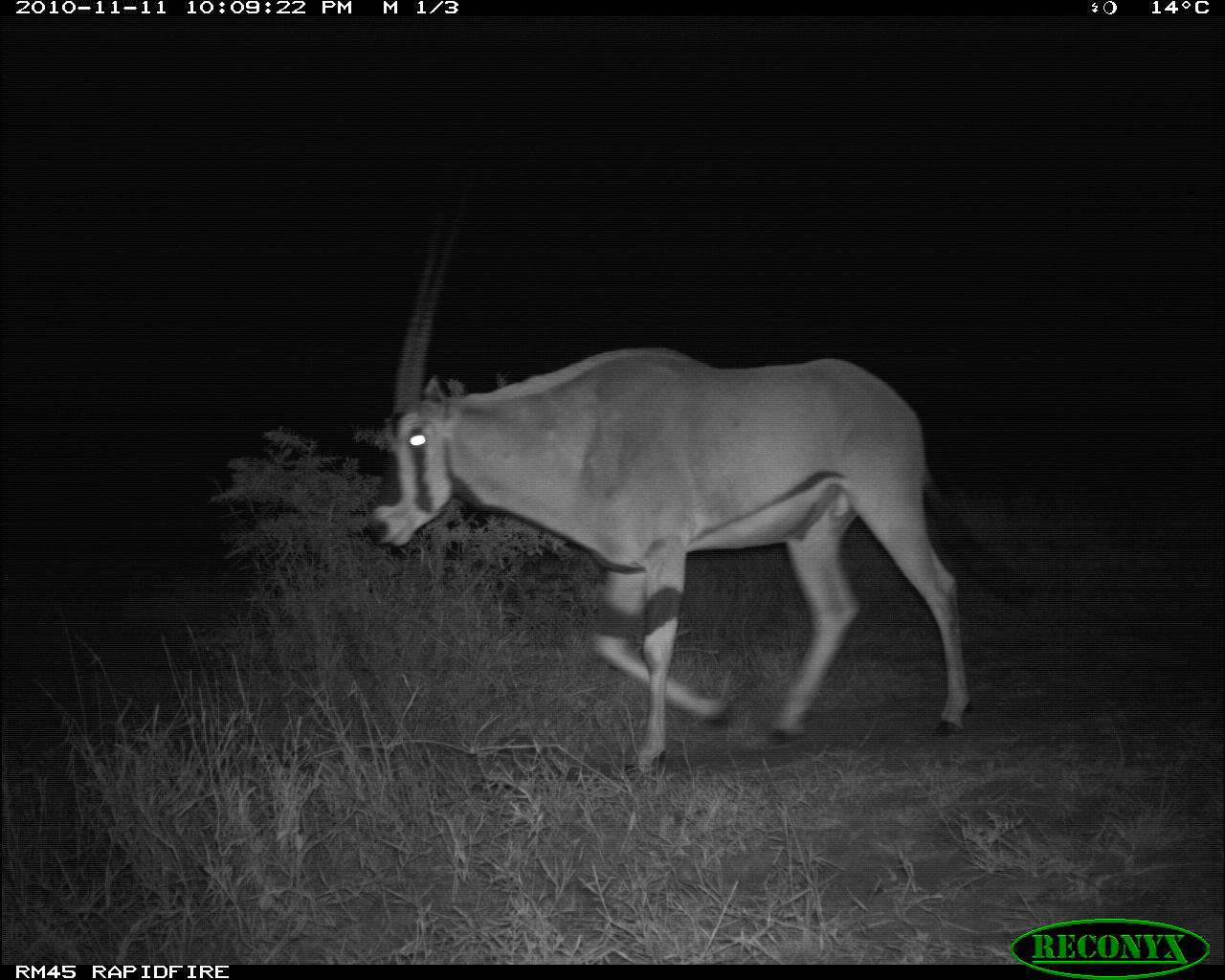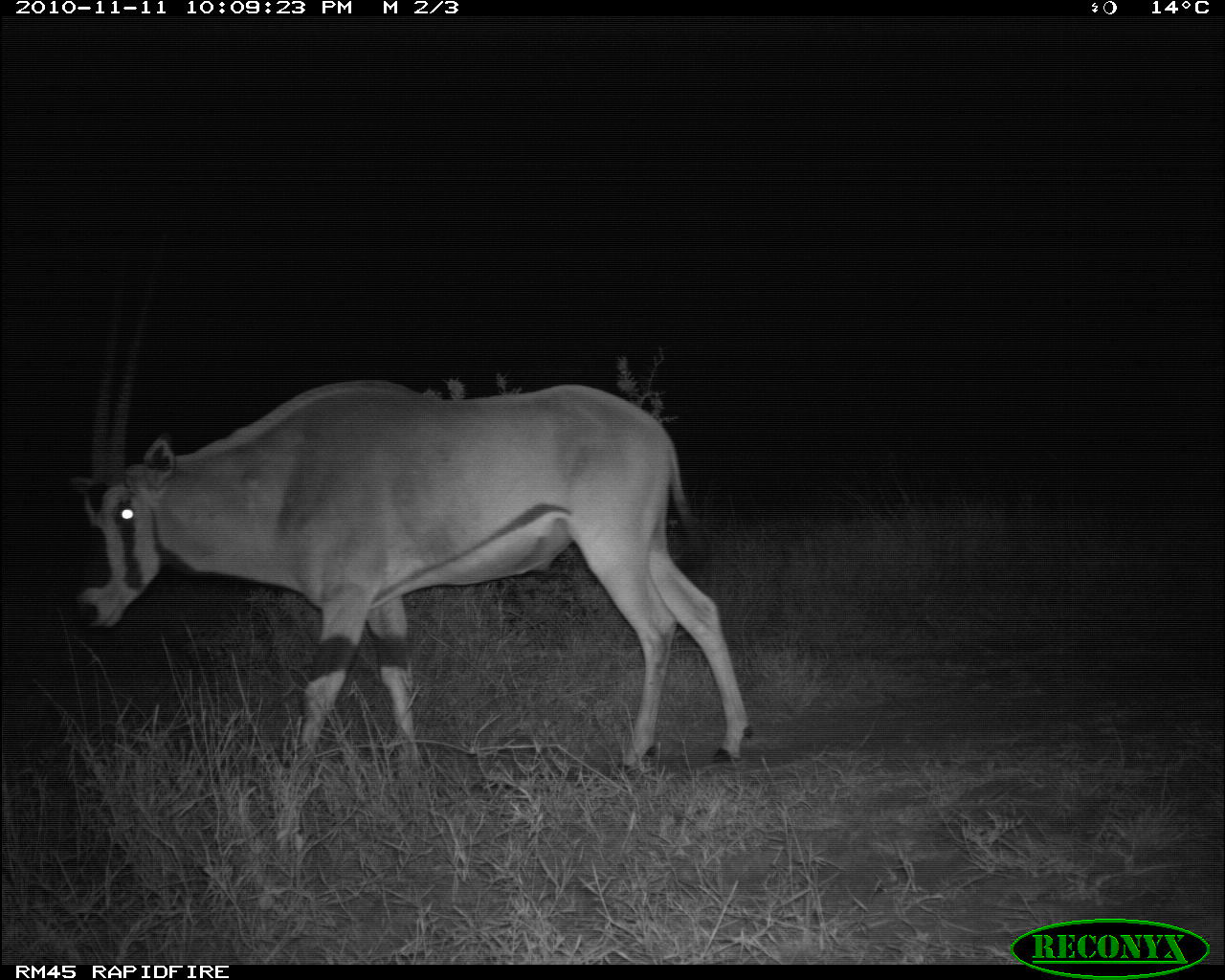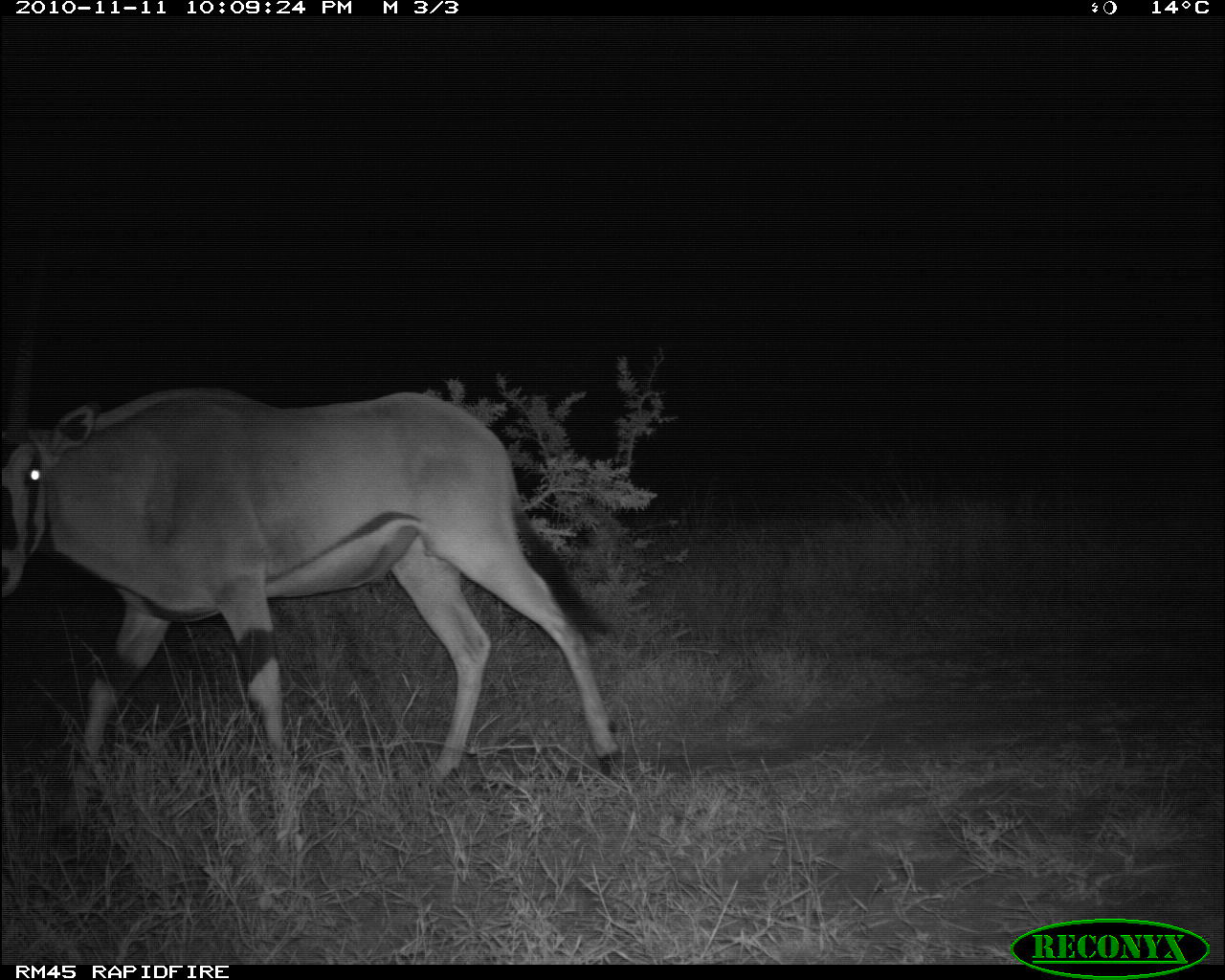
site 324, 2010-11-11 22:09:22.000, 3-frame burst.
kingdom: Animalia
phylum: Chordata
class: Mammalia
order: Artiodactyla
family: Bovidae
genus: Oryx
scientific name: Oryx beisa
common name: east african oryx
Oryx beisa (east african oryx), count 1.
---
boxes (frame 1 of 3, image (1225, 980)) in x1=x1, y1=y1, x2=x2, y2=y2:
oryx beisa: x1=362, y1=174, x2=1029, y2=775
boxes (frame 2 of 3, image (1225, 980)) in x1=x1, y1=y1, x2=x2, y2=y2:
oryx beisa: x1=69, y1=222, x2=752, y2=771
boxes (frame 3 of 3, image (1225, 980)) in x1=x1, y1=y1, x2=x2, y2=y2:
oryx beisa: x1=0, y1=385, x2=631, y2=772